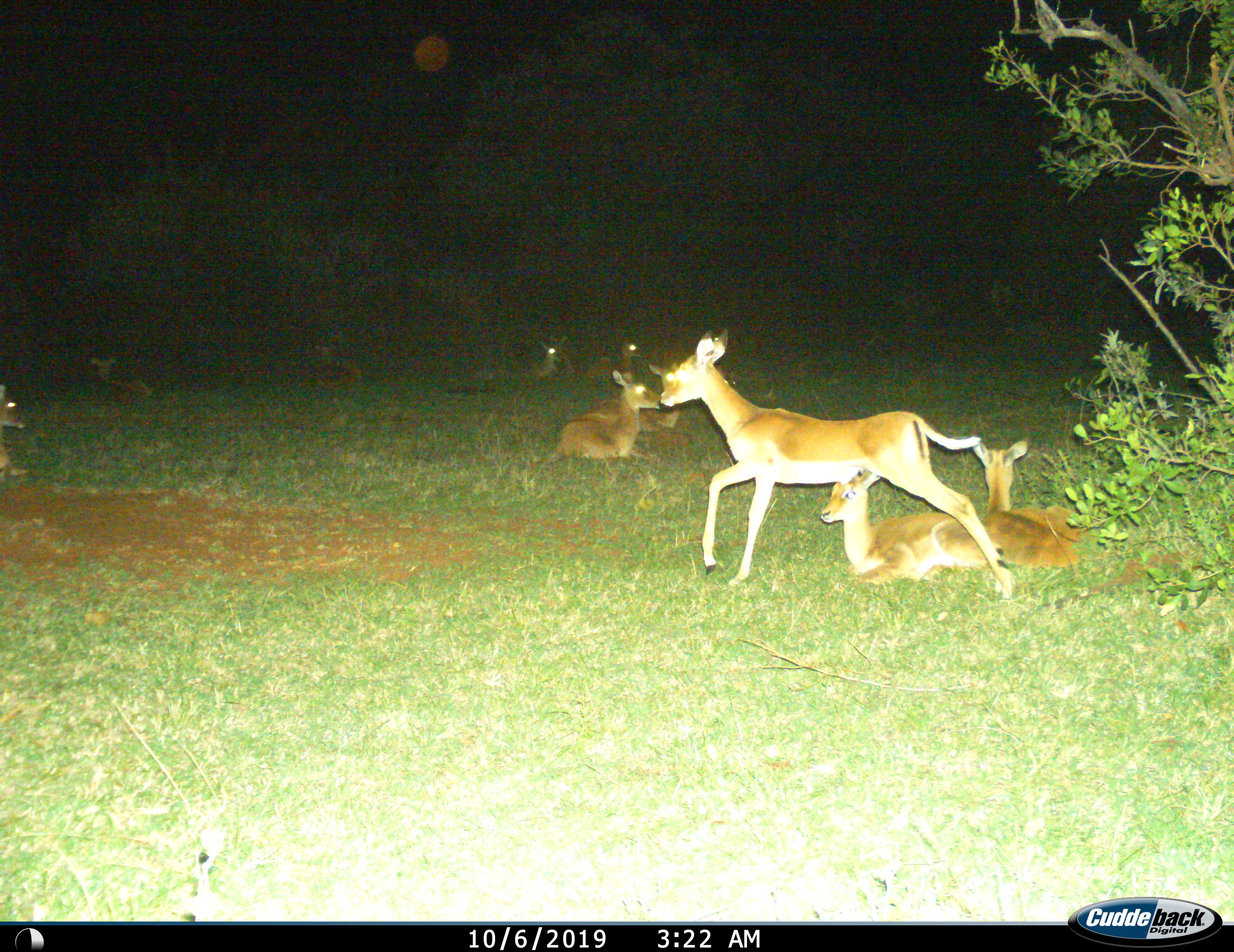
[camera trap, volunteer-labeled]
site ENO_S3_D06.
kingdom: Animalia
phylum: Chordata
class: Mammalia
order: Artiodactyla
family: Bovidae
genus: Aepyceros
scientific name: Aepyceros melampus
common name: impala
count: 11-50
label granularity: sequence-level